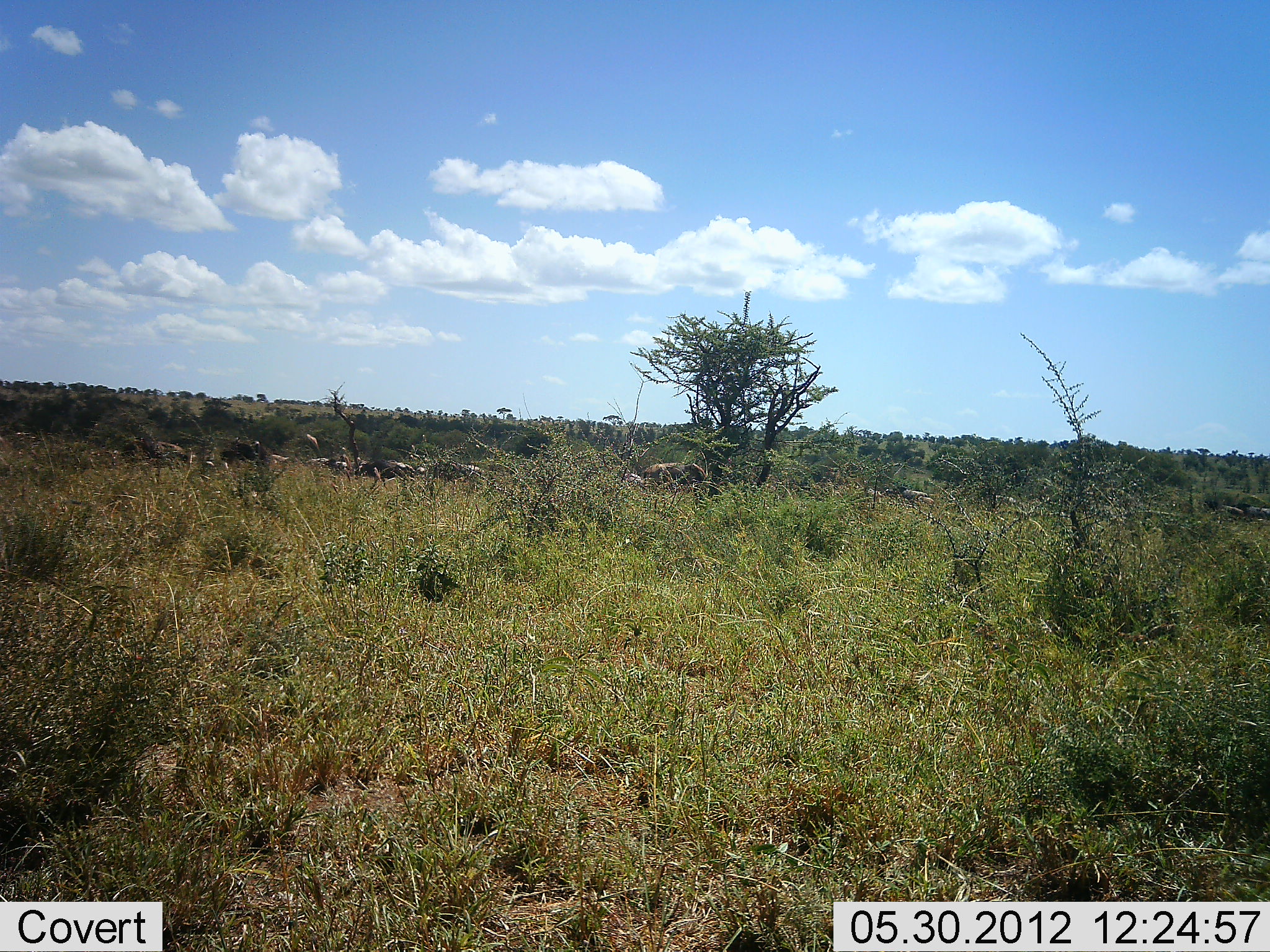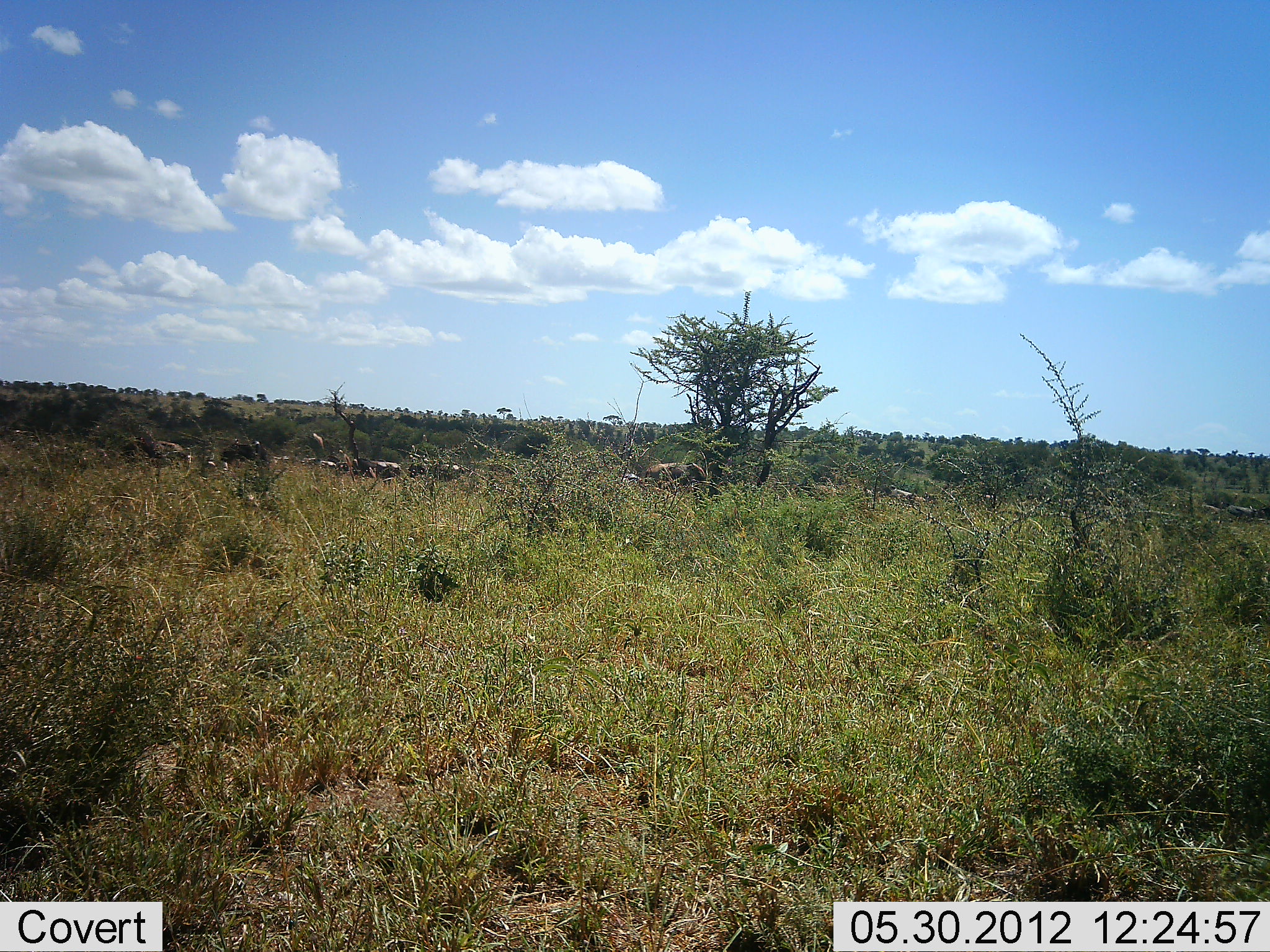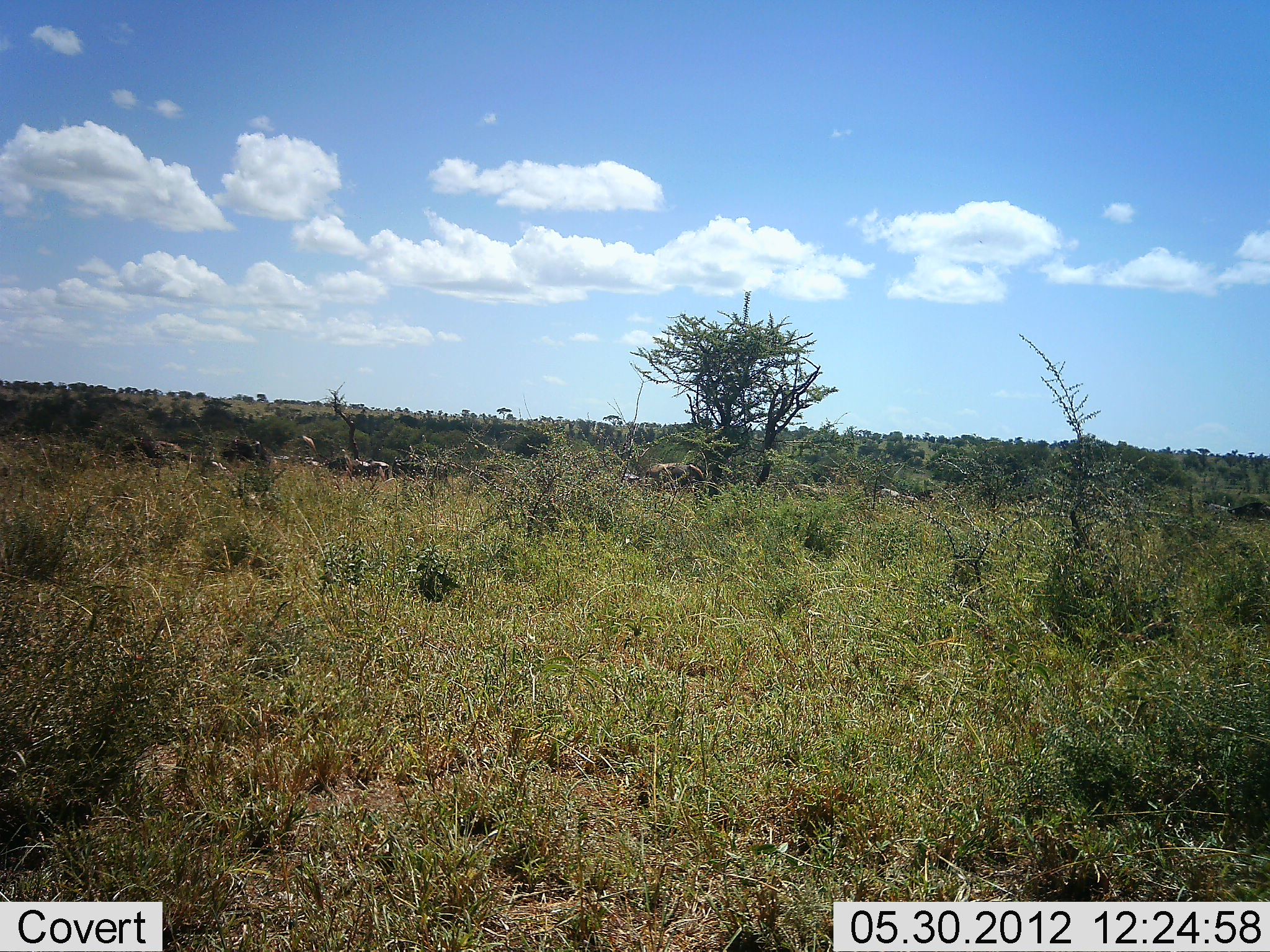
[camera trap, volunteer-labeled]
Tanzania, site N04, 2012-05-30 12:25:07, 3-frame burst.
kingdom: Animalia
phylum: Chordata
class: Mammalia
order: Artiodactyla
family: Bovidae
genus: Connochaetes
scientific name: Connochaetes taurinus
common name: blue wildebeest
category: wildebeest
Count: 11-50.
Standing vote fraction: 11%.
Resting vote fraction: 0%.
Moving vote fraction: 100%.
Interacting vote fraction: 0%.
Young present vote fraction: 0%.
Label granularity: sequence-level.